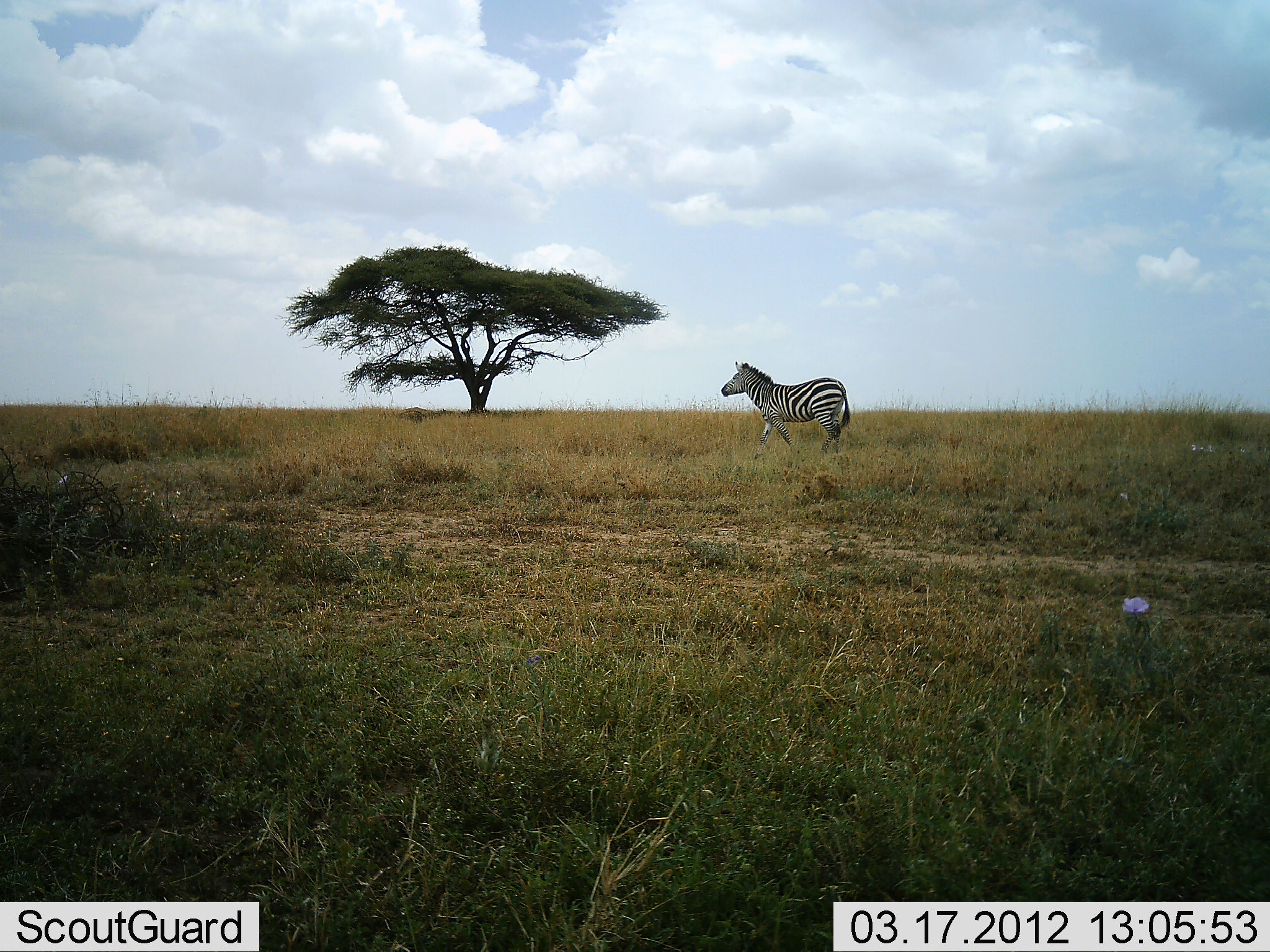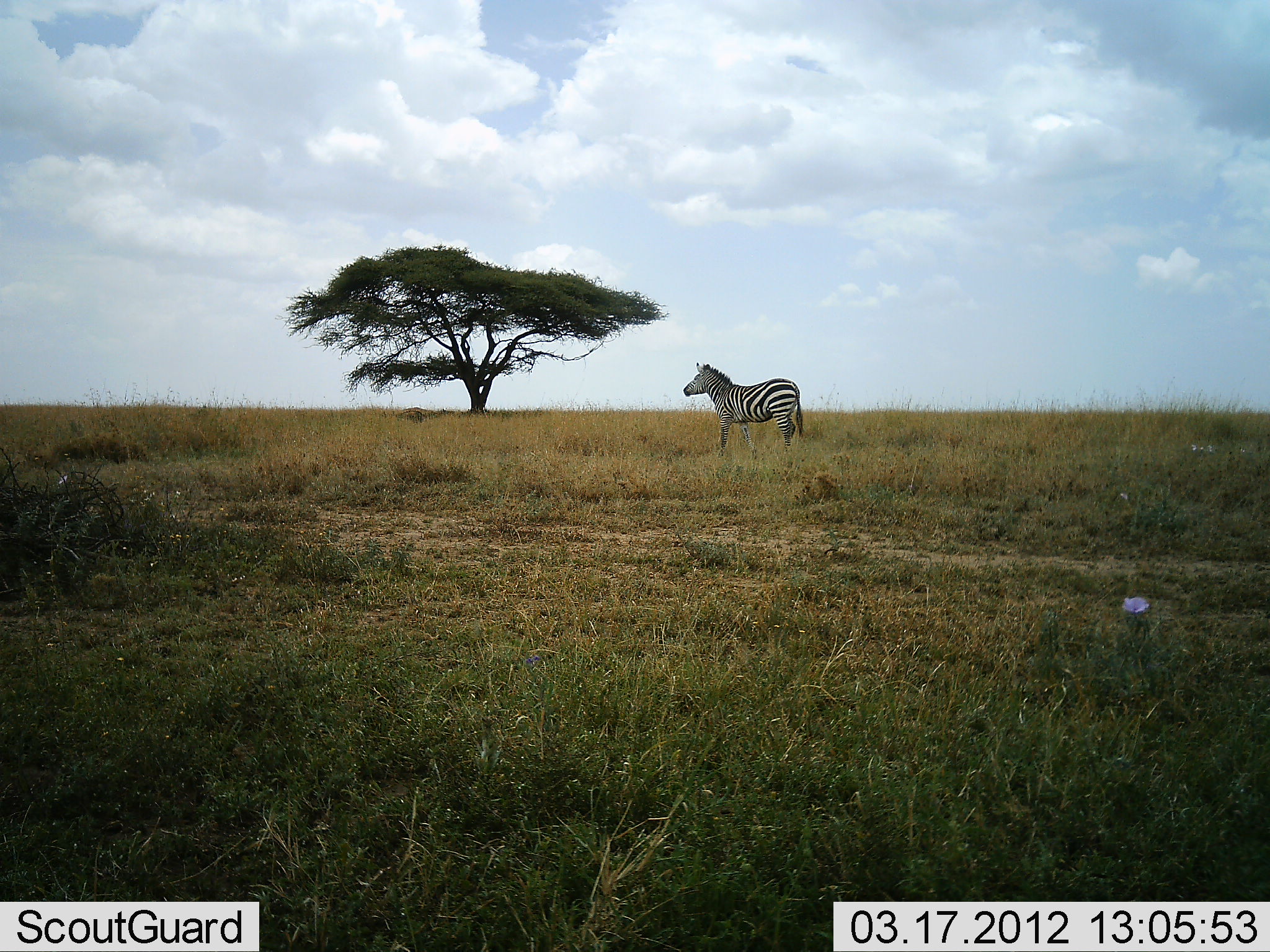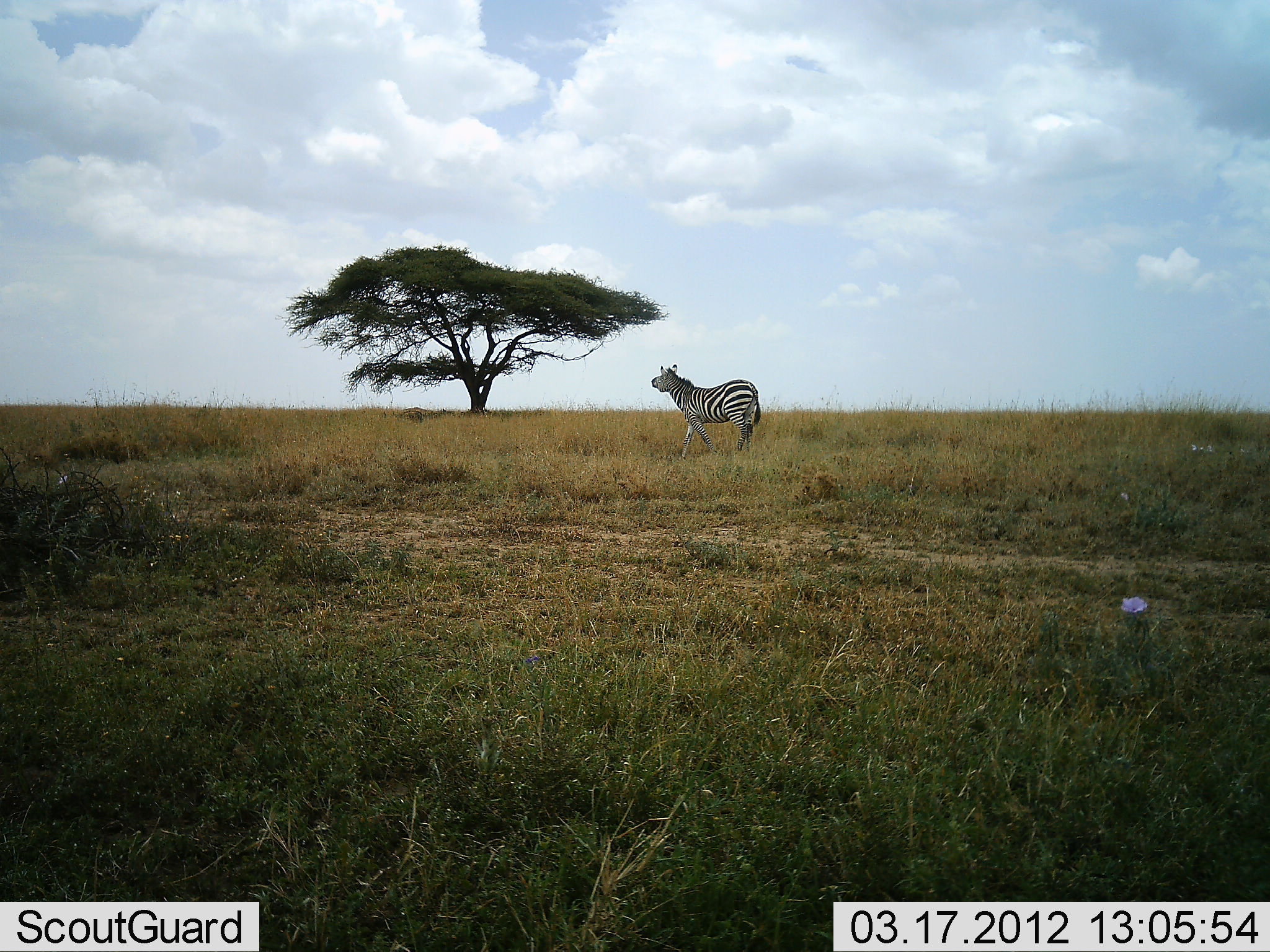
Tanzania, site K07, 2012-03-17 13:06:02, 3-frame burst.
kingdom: Animalia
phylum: Chordata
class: Mammalia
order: Perissodactyla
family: Equidae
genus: Equus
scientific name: Equus quagga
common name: plains zebra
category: zebra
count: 1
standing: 17%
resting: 0%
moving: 83%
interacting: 3%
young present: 0%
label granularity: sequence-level